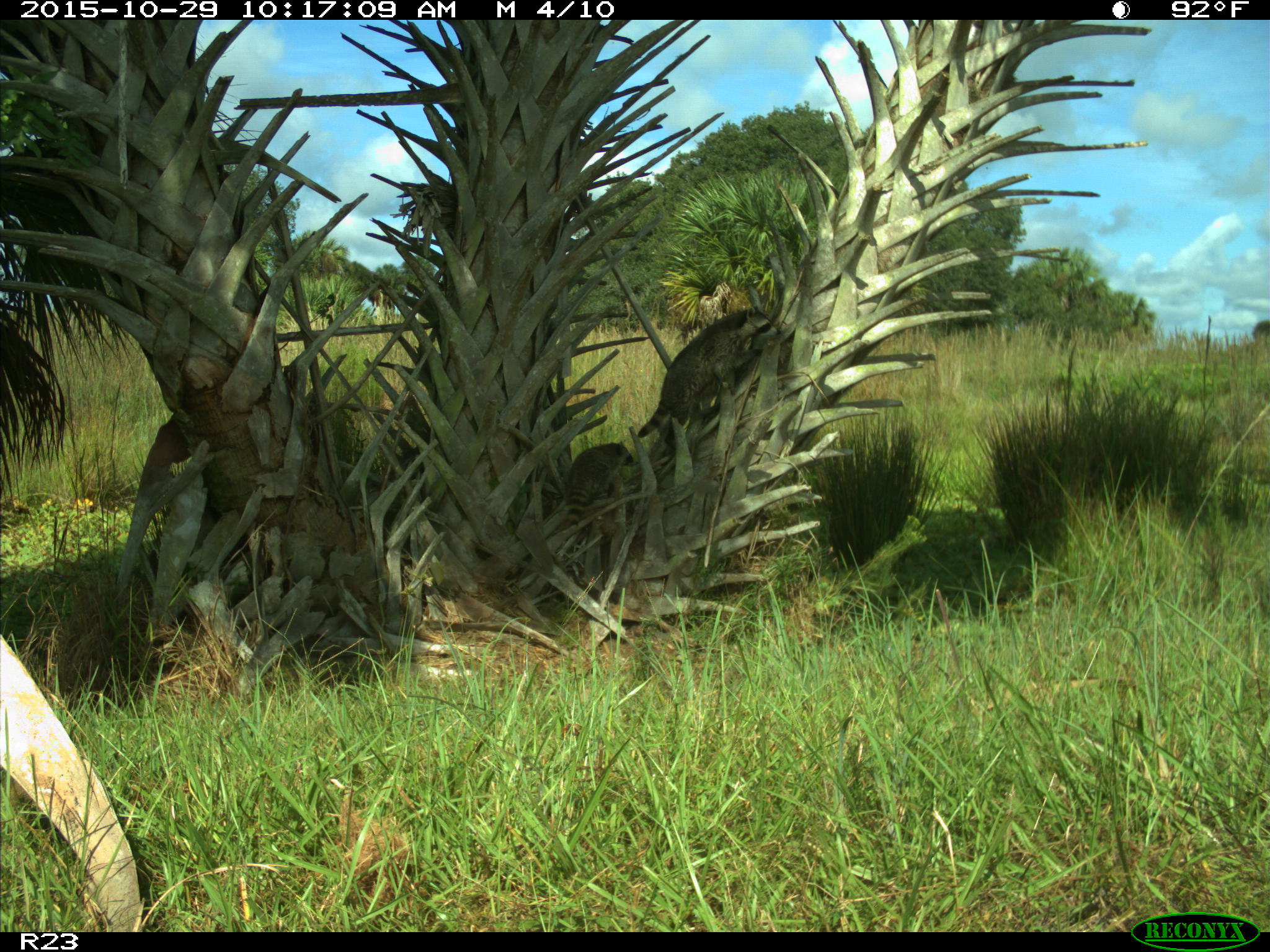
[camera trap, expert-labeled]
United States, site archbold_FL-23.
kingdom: Animalia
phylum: Chordata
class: Mammalia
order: Carnivora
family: Procyonidae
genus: Procyon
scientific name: Procyon lotor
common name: common raccoon